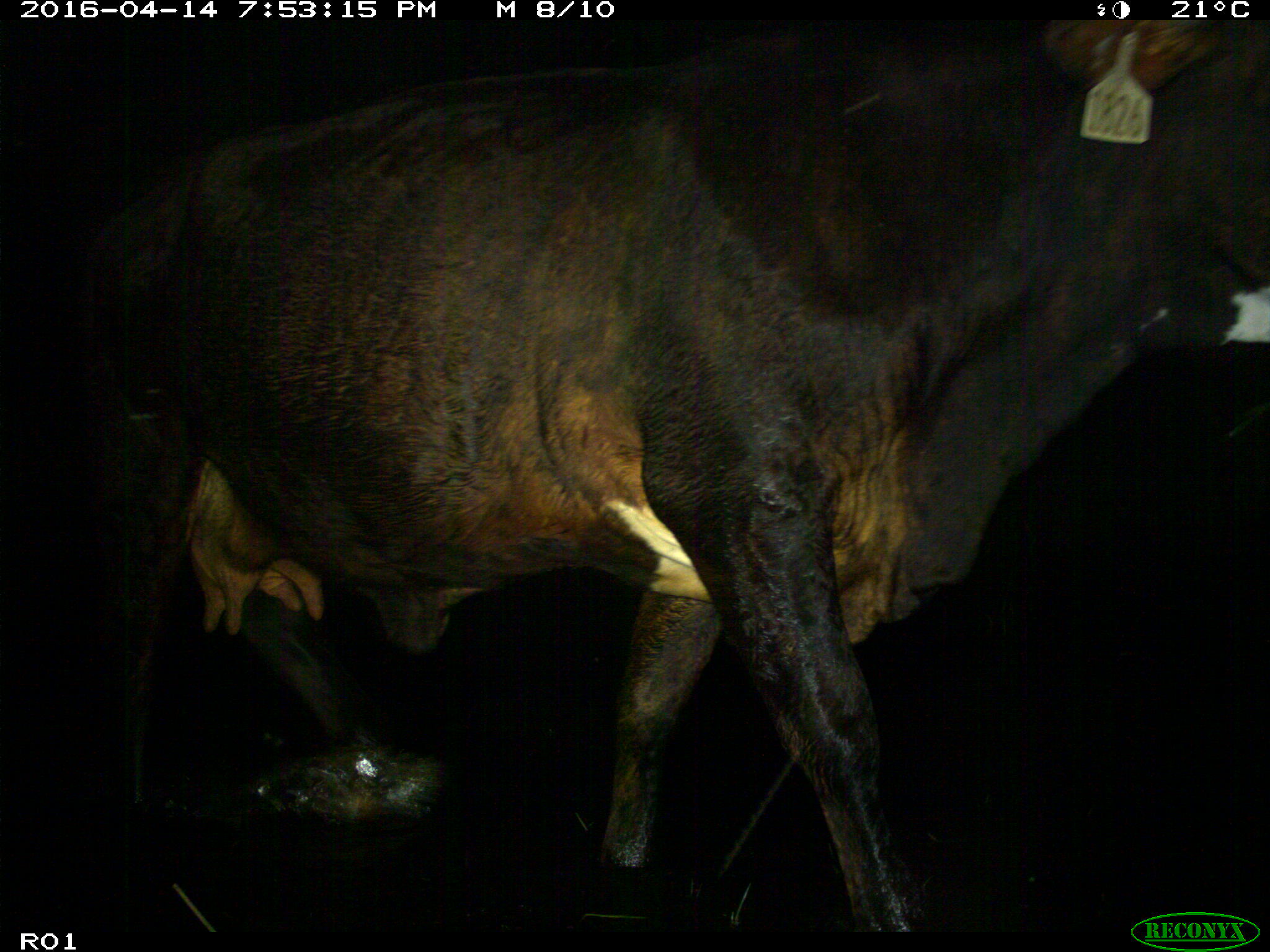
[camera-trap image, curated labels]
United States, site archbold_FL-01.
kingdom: Animalia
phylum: Chordata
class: Mammalia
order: Artiodactyla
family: Bovidae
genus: Bos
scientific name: Bos taurus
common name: domestic cow